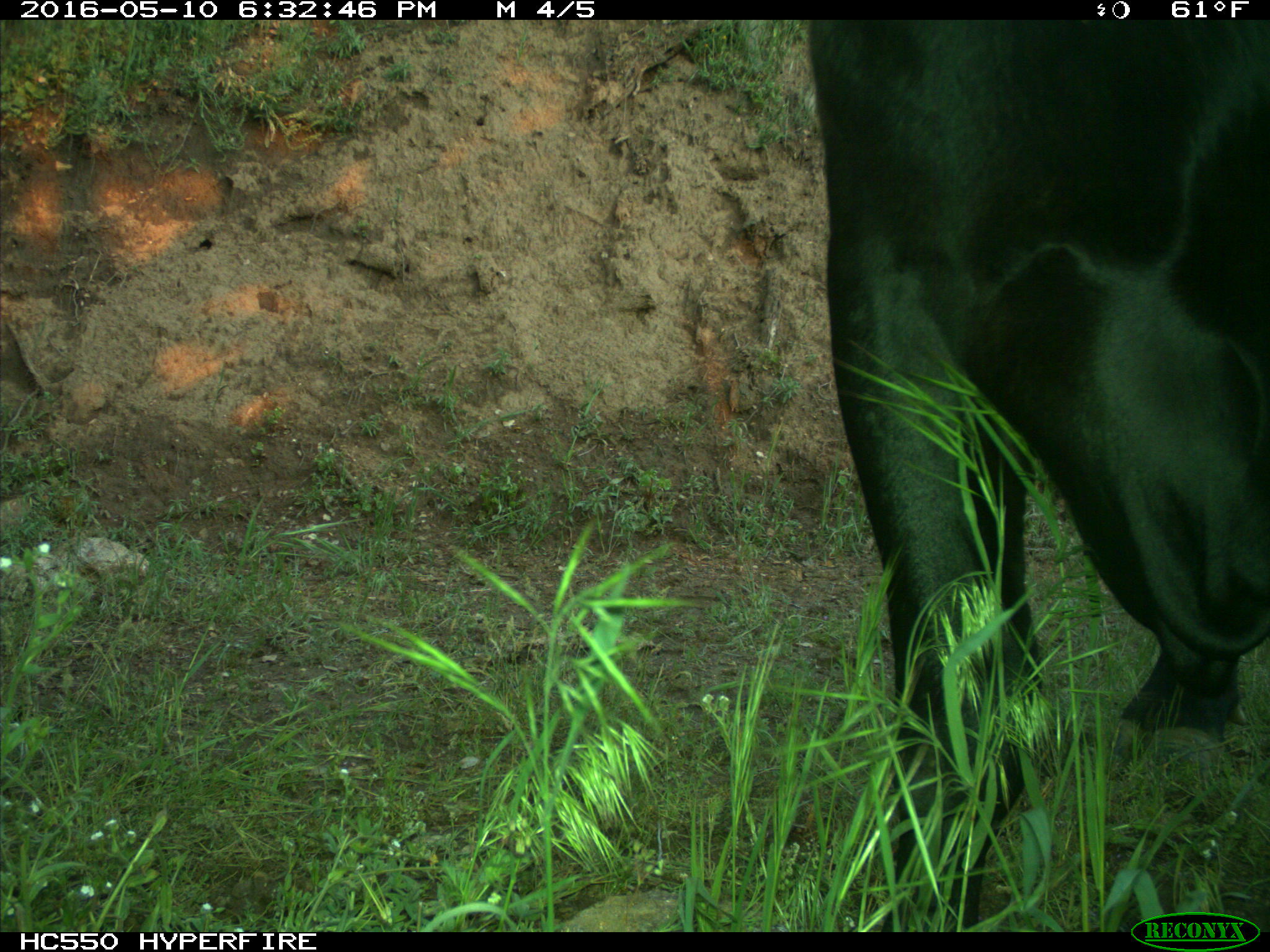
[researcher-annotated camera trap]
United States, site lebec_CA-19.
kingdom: Animalia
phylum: Chordata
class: Mammalia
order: Artiodactyla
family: Bovidae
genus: Bos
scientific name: Bos taurus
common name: domestic cow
Bos taurus (domestic cow).